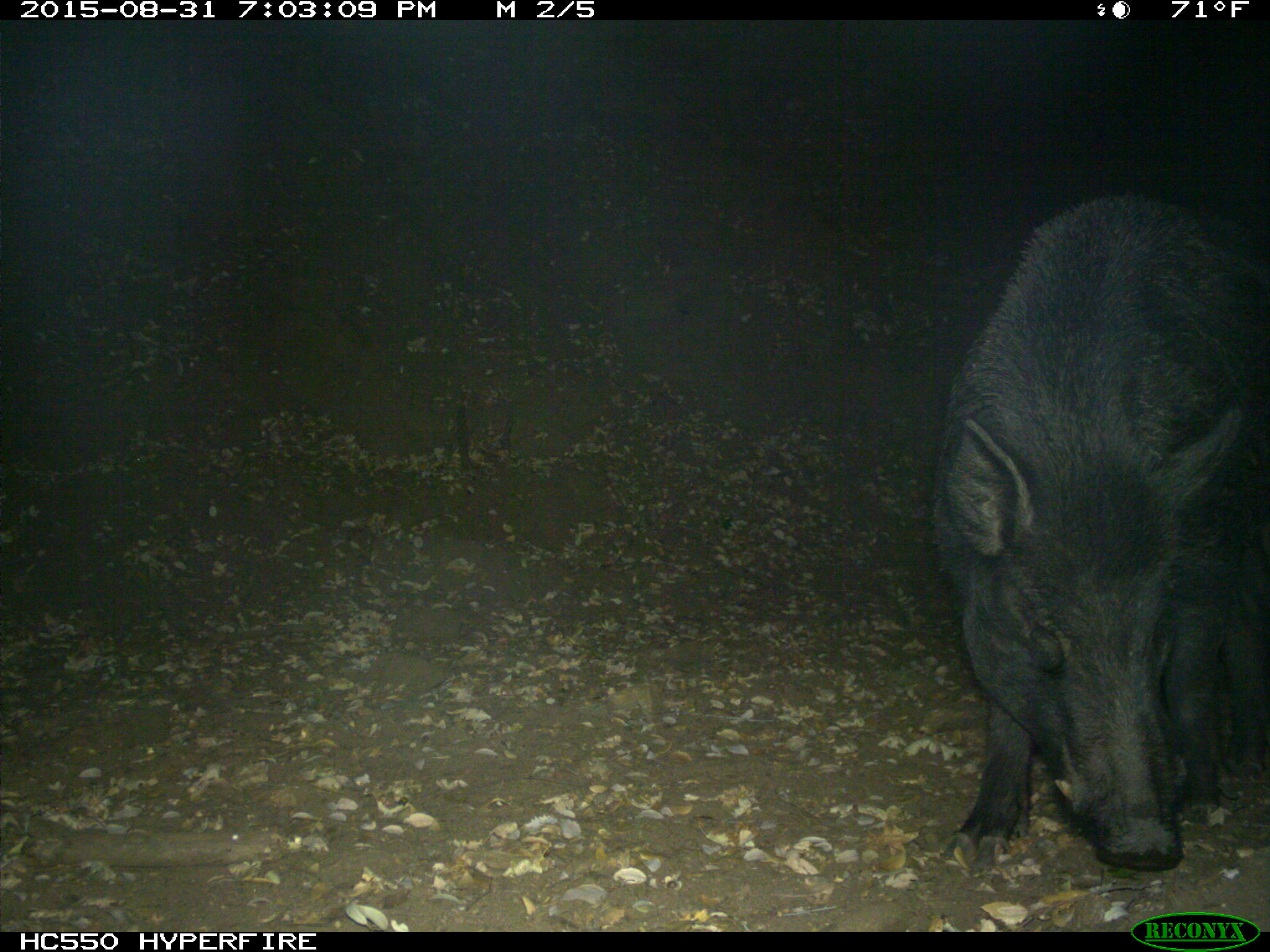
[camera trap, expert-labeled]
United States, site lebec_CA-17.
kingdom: Animalia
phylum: Chordata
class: Mammalia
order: Artiodactyla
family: Suidae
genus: Sus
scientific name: Sus scrofa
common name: wild boar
Sus scrofa (wild boar).